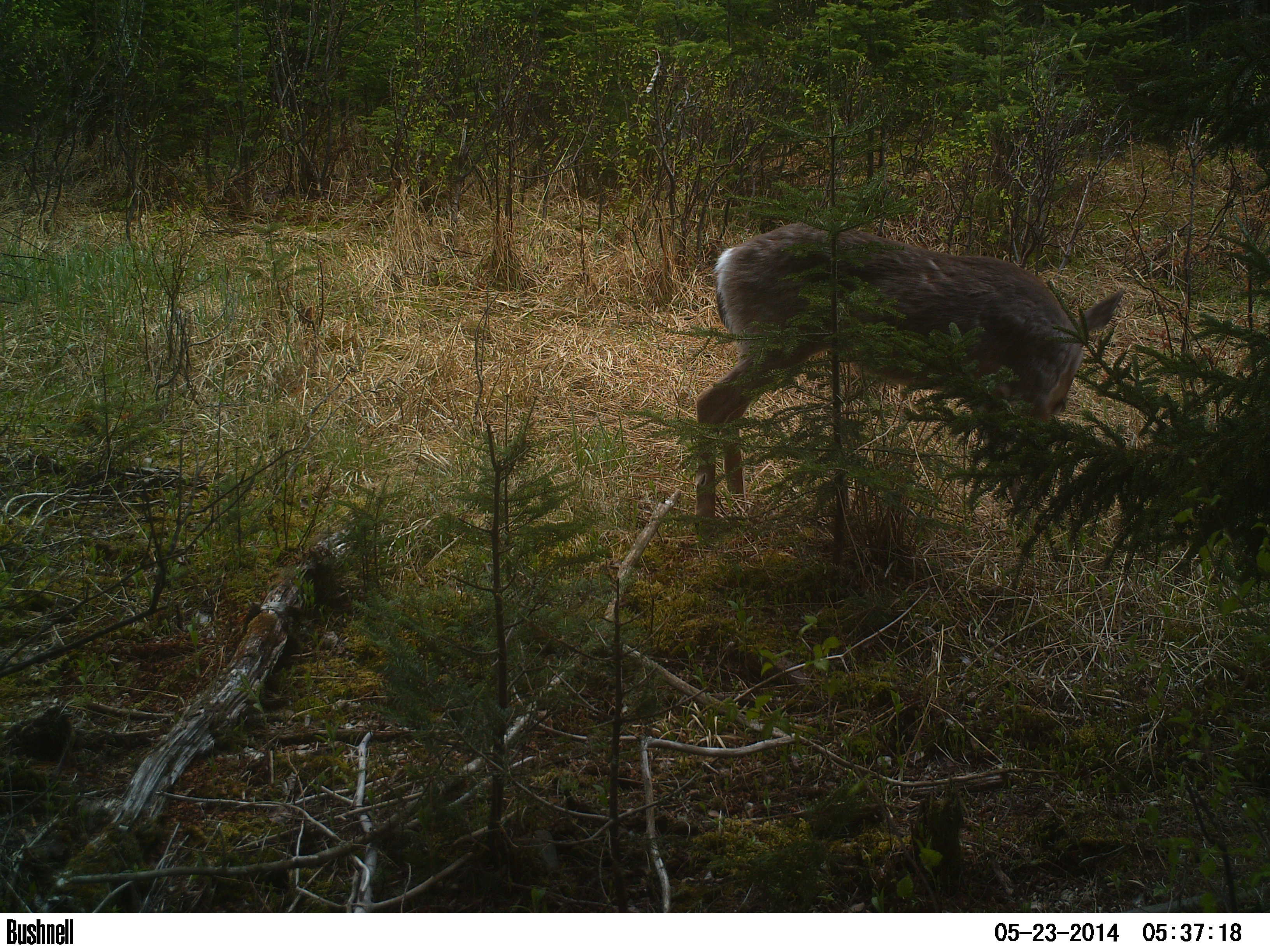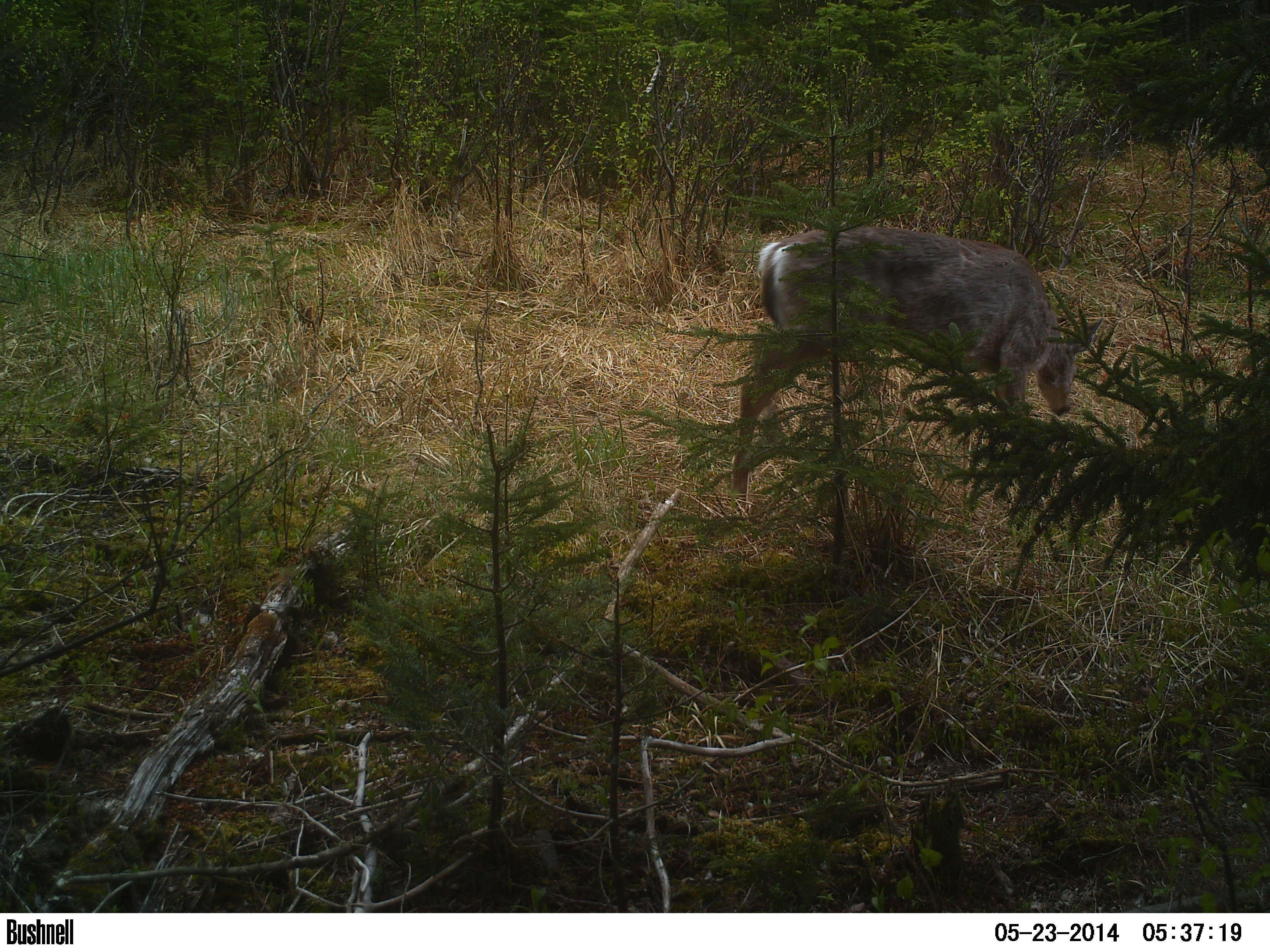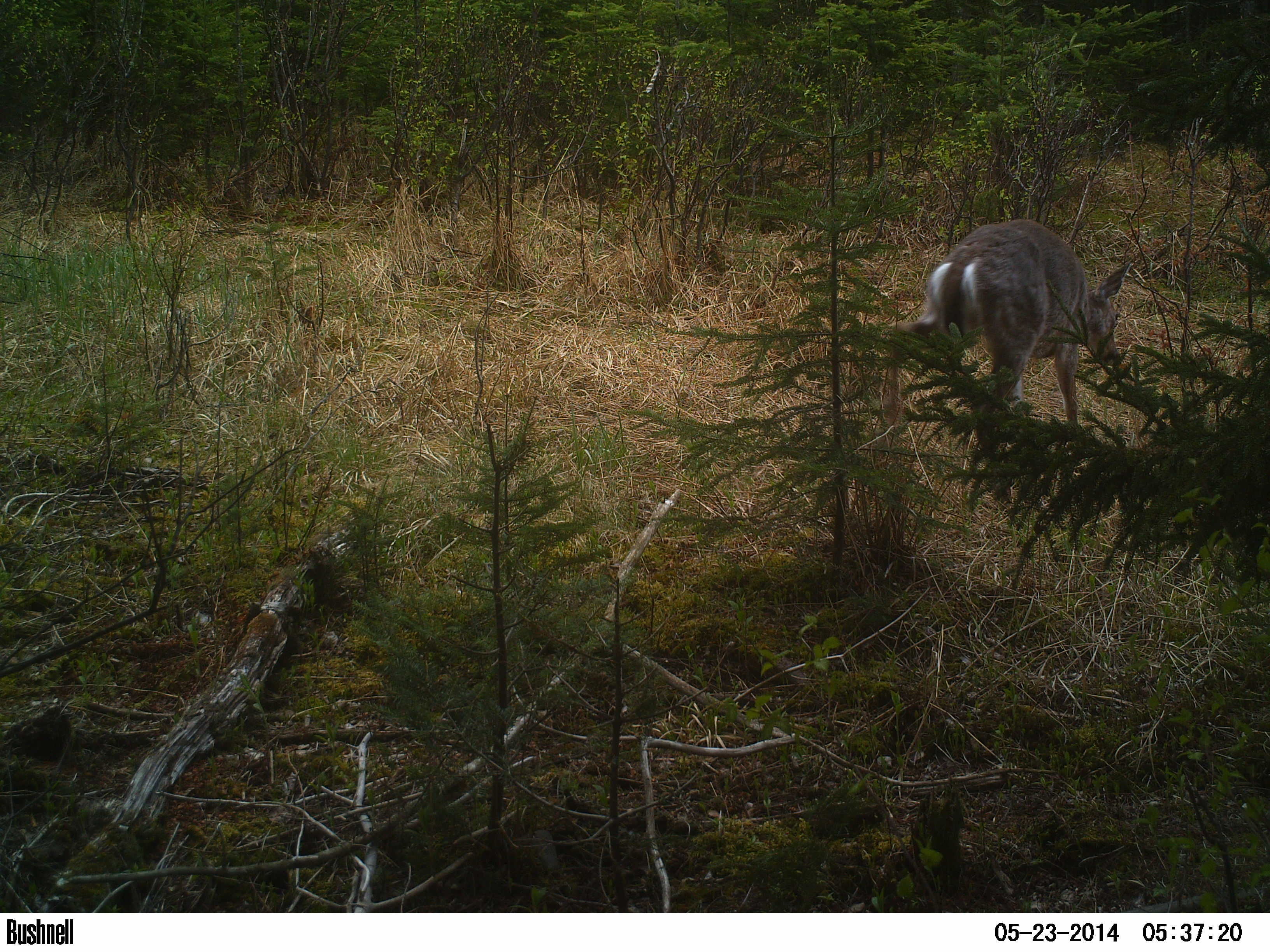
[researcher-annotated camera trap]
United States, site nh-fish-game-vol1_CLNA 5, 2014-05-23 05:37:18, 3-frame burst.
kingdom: Animalia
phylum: Chordata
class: Mammalia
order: Artiodactyla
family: Cervidae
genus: Odocoileus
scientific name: Odocoileus virginianus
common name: white-tailed deer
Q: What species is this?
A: White-tailed deer (Odocoileus virginianus).